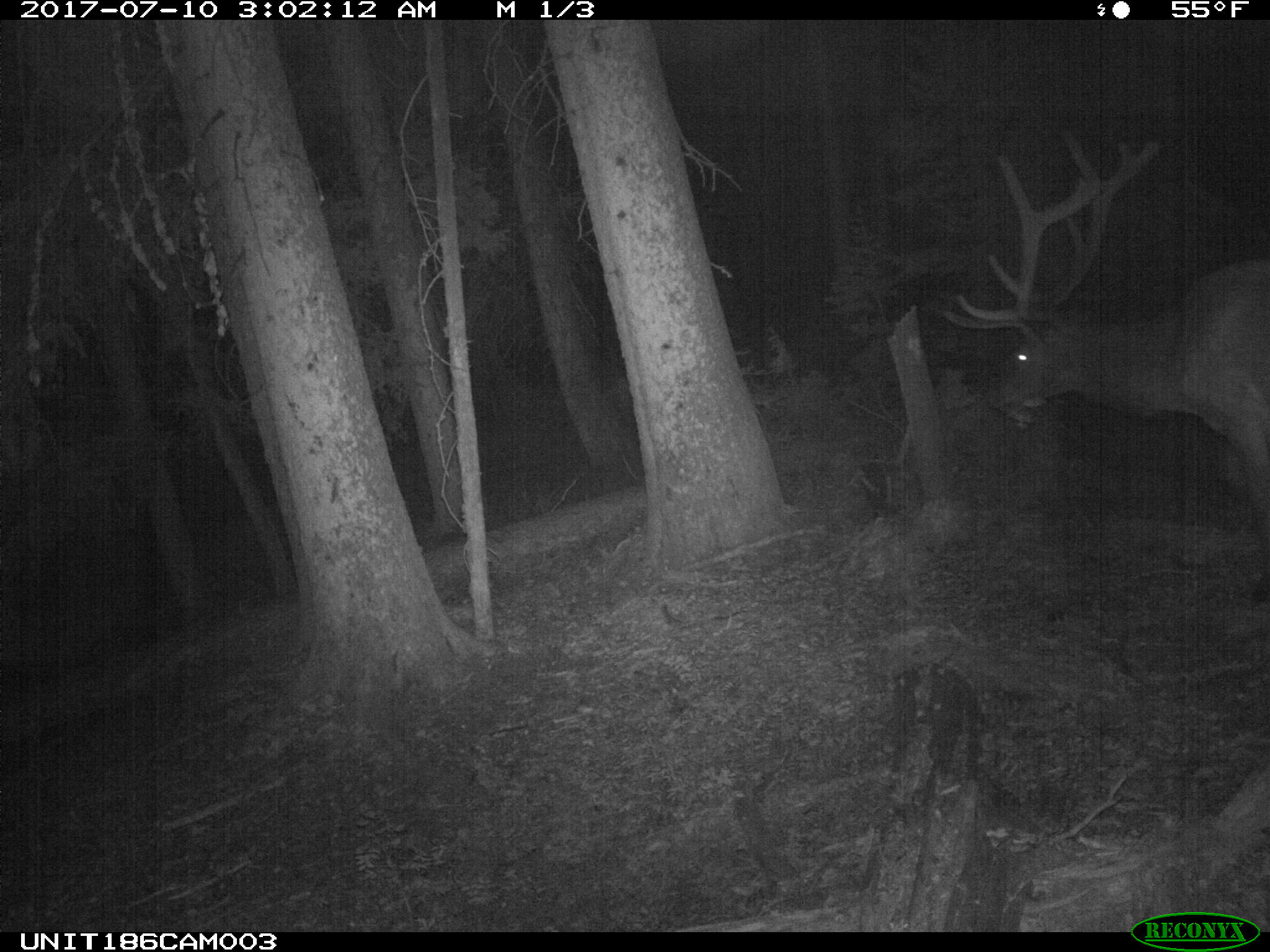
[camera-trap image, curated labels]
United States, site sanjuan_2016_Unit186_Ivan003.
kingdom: Animalia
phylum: Chordata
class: Mammalia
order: Artiodactyla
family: Cervidae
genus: Cervus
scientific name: Cervus elaphus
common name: red deer